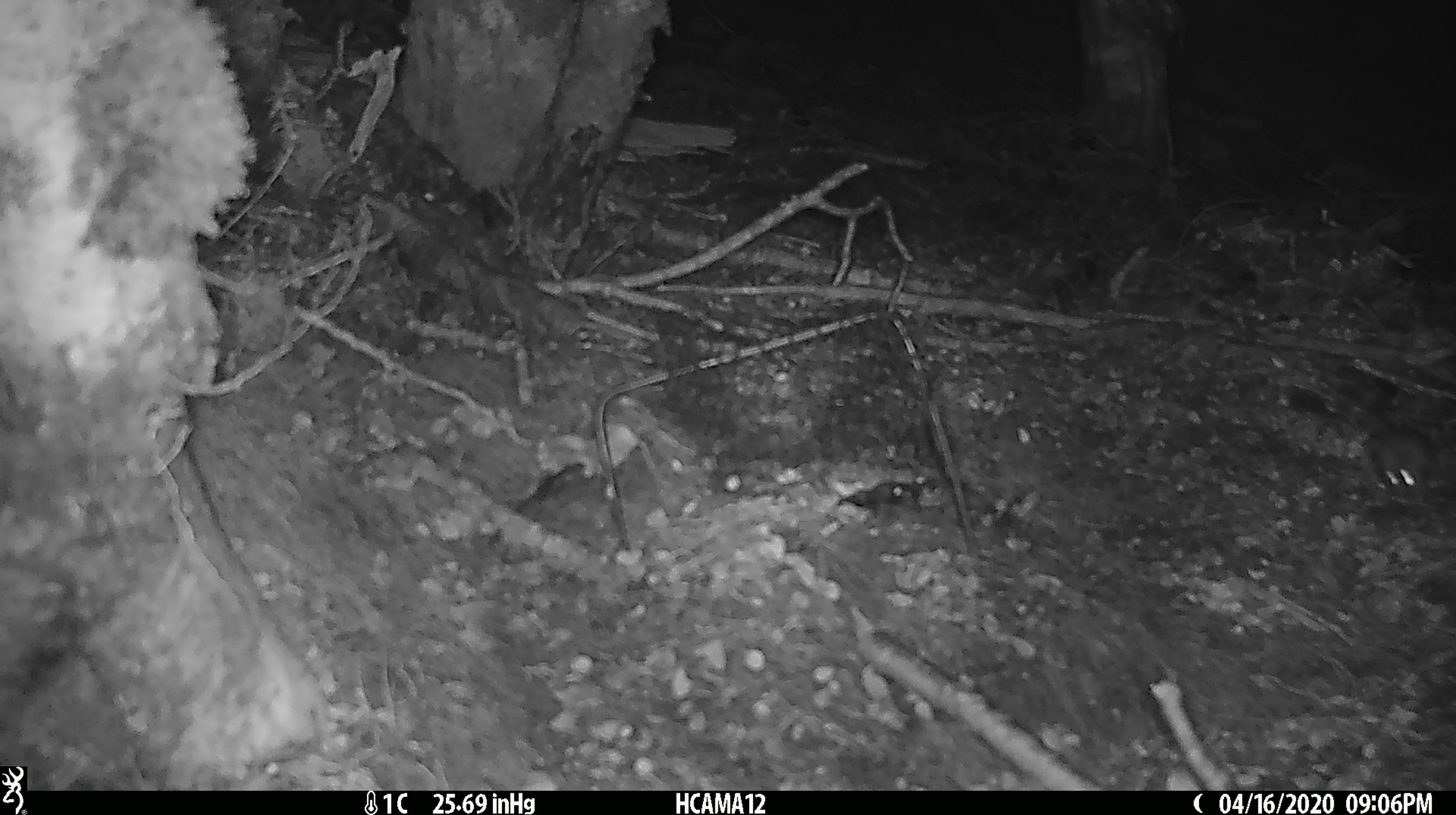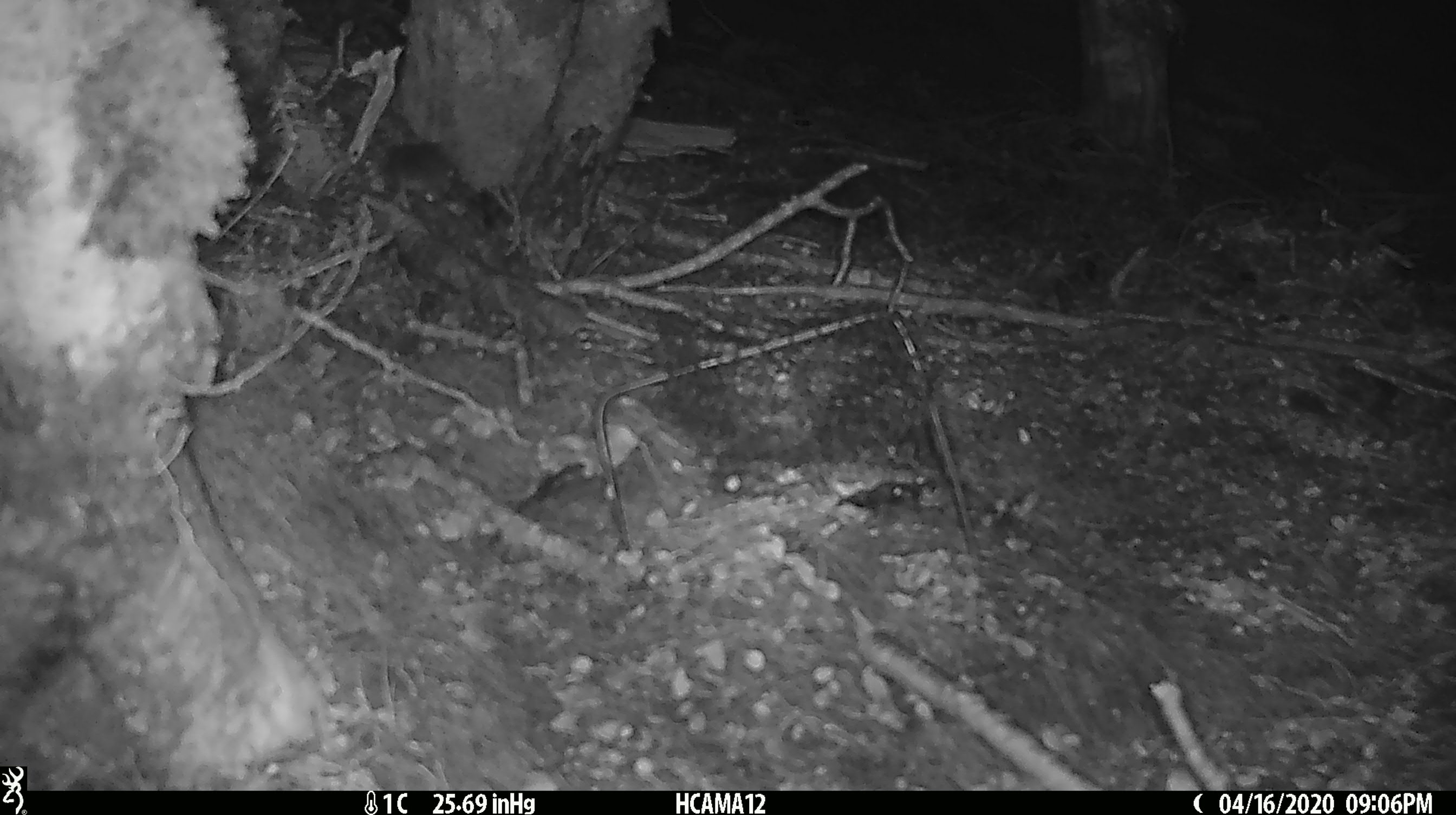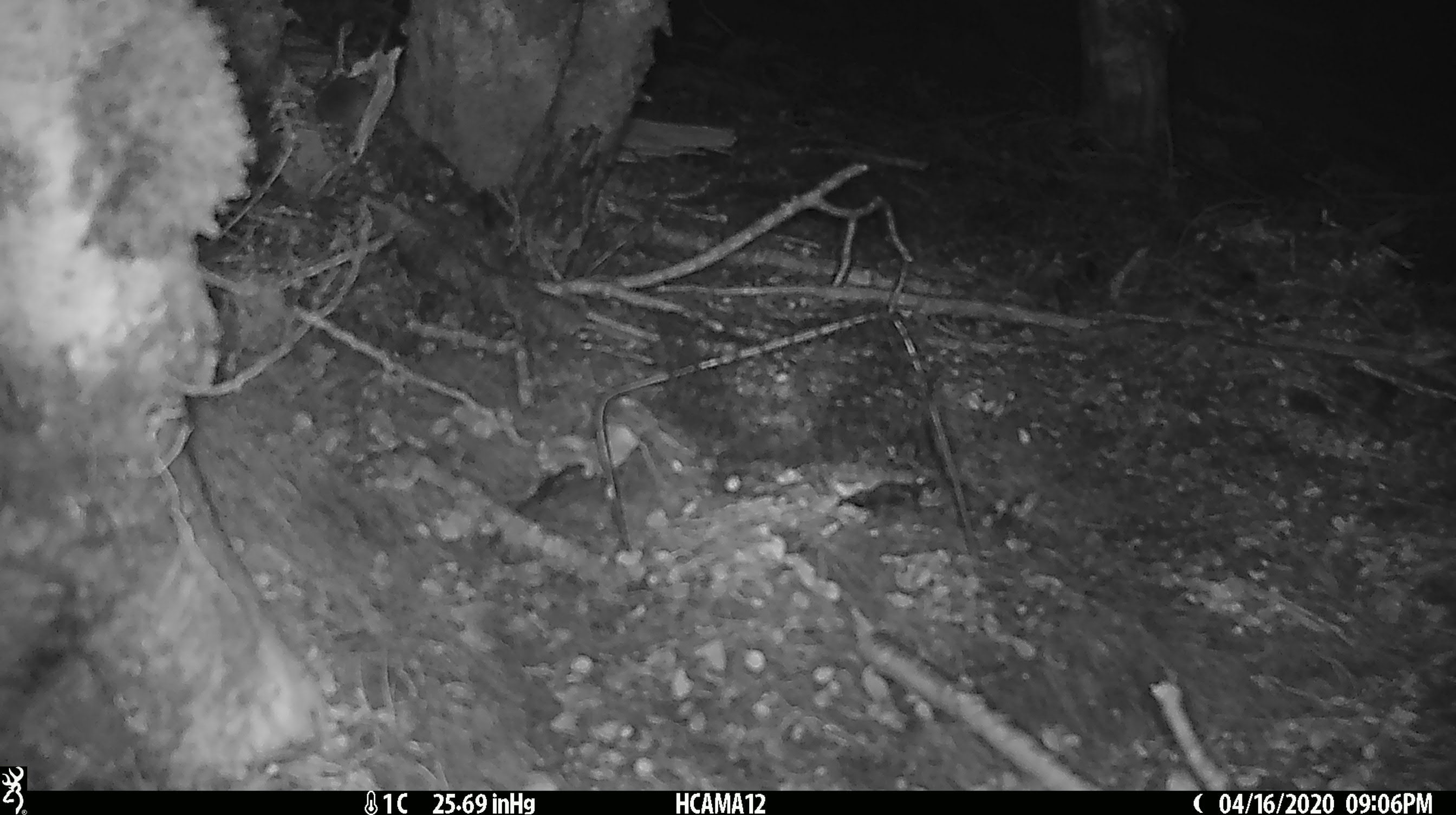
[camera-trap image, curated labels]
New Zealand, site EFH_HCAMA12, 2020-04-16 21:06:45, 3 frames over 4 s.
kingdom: Animalia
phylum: Chordata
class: Mammalia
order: Rodentia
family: Muridae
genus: Mus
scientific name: Mus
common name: mouse